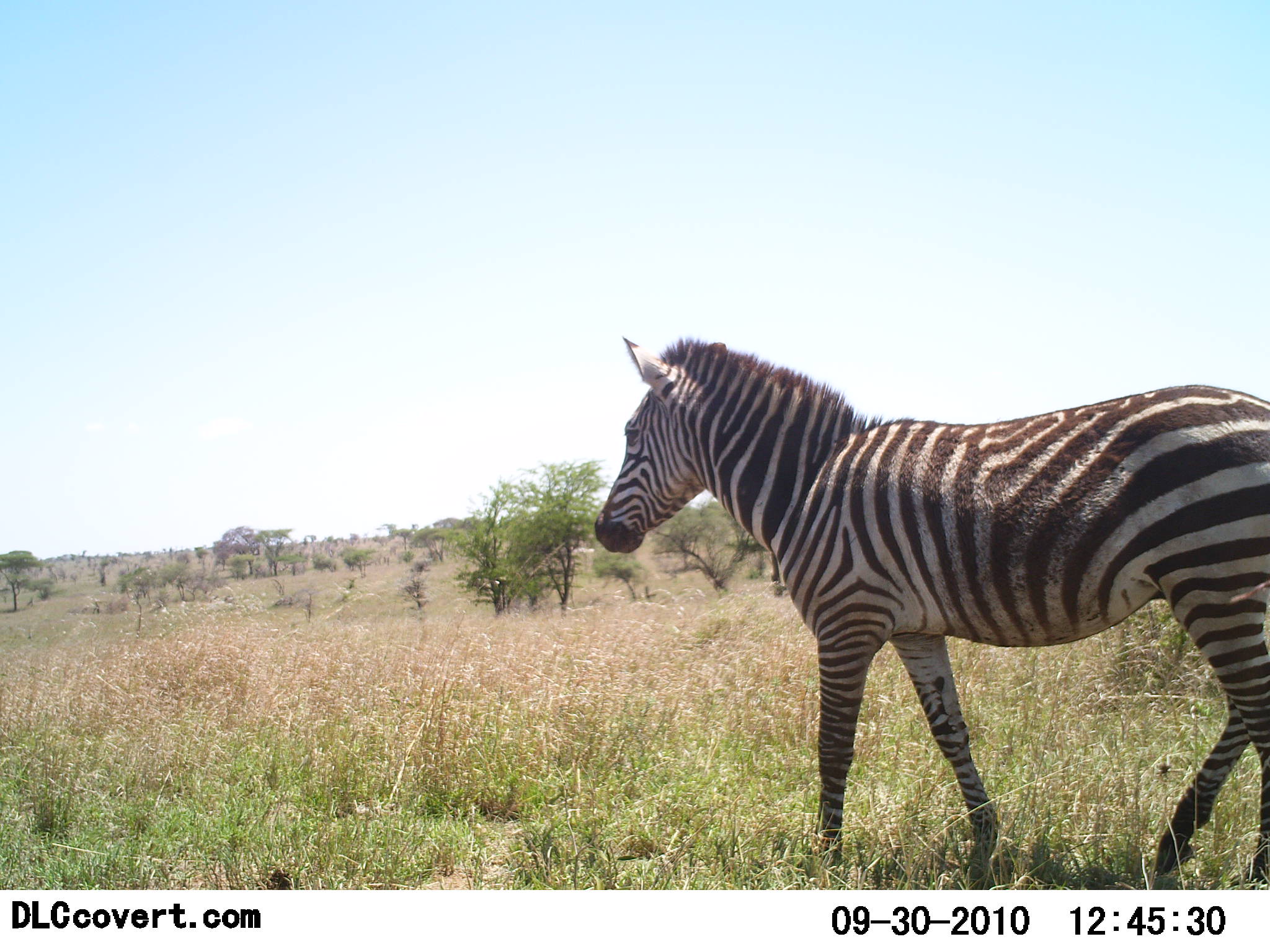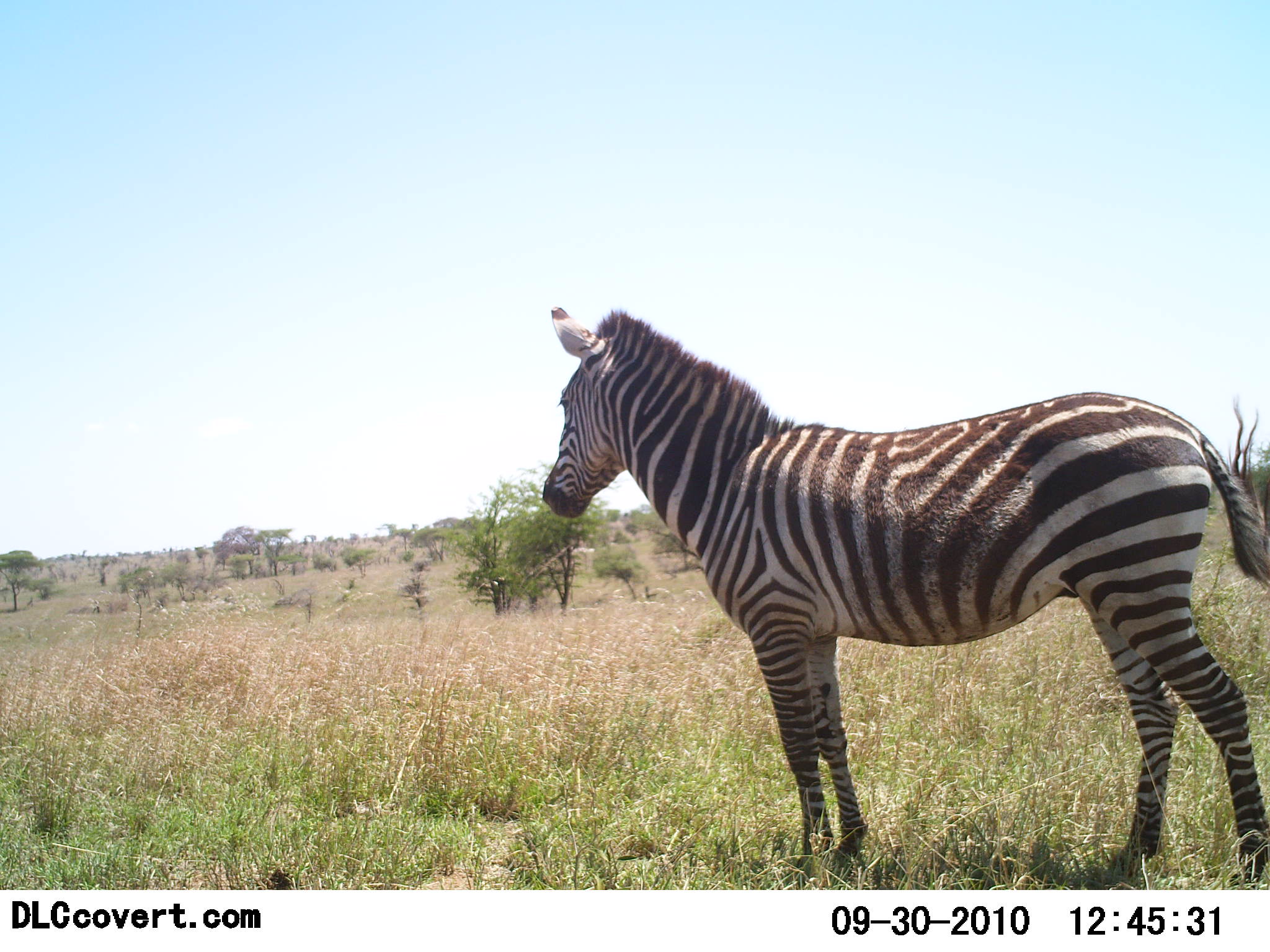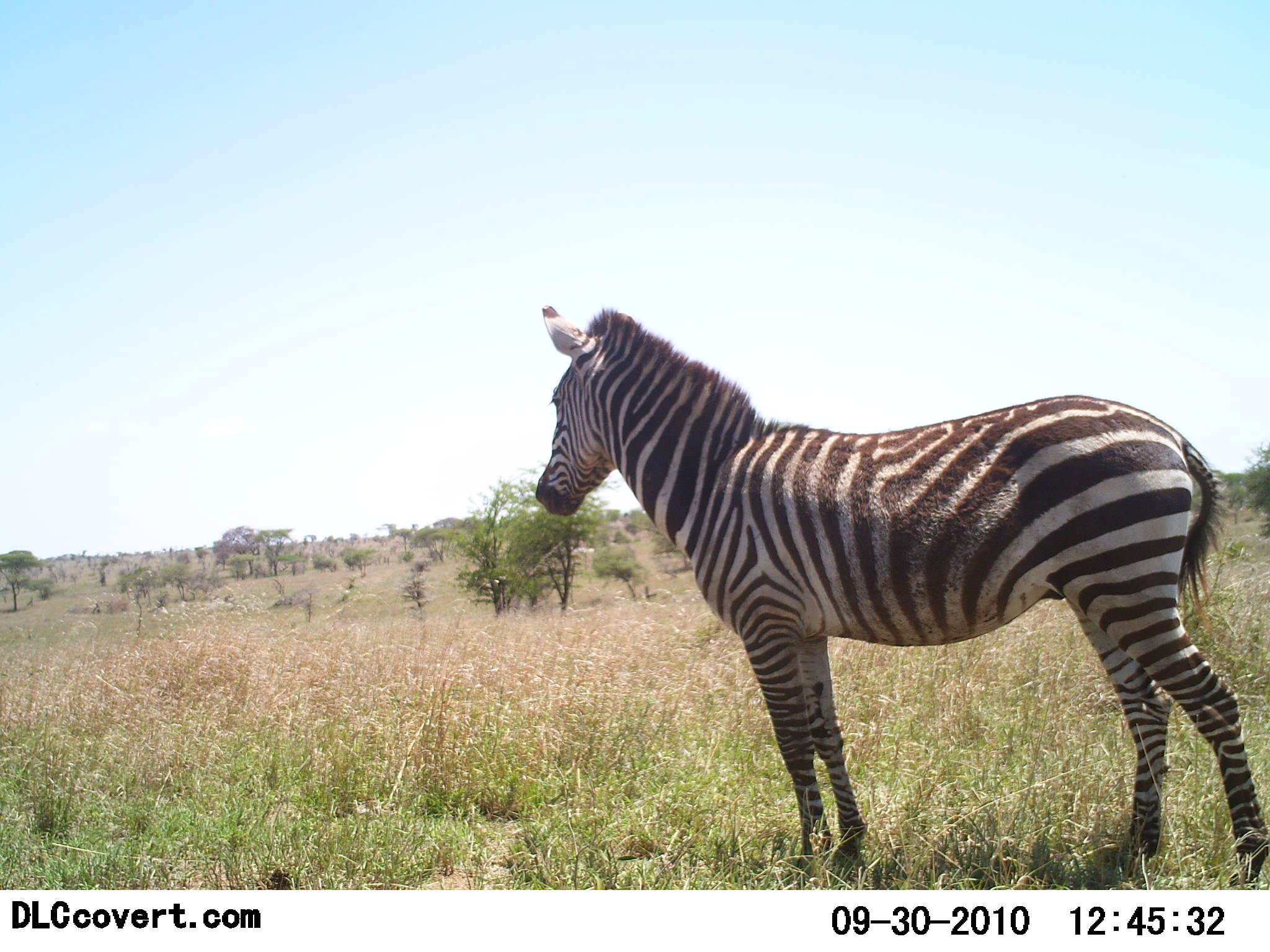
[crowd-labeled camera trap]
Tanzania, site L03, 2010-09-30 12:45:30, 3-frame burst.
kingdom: Animalia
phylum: Chordata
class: Mammalia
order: Perissodactyla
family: Equidae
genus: Equus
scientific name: Equus quagga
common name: plains zebra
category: zebra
Zebra (plains zebra) (Equus quagga), count 1. Behavior (volunteer vote fractions): standing 73%, resting 0%, moving 45%, interacting 0%. Young present (vote fraction): 0%. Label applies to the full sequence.